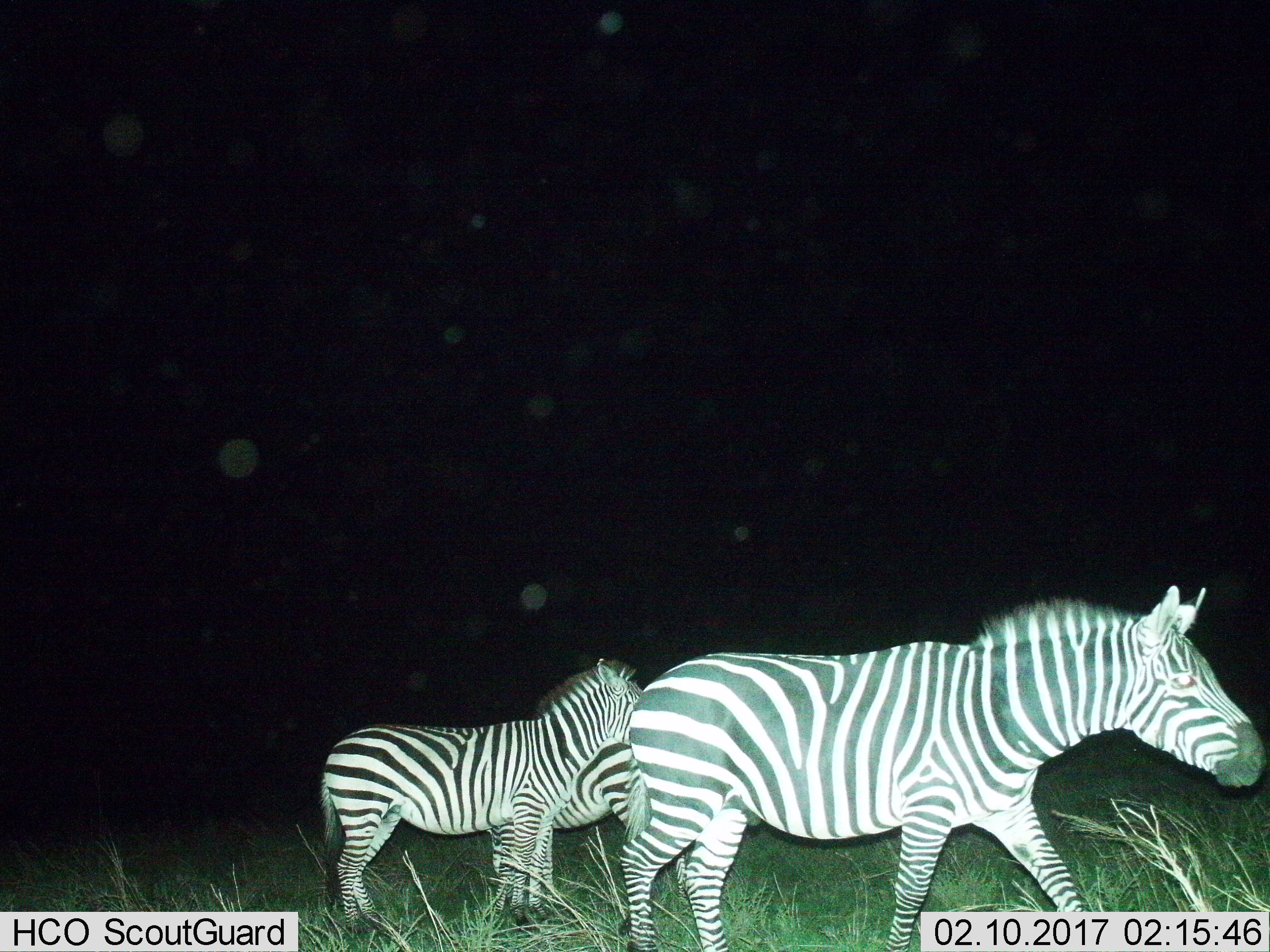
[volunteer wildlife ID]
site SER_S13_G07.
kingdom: Animalia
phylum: Chordata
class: Mammalia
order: Perissodactyla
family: Equidae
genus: Equus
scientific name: Equus quagga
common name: plains zebra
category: zebraplains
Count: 3.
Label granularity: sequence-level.